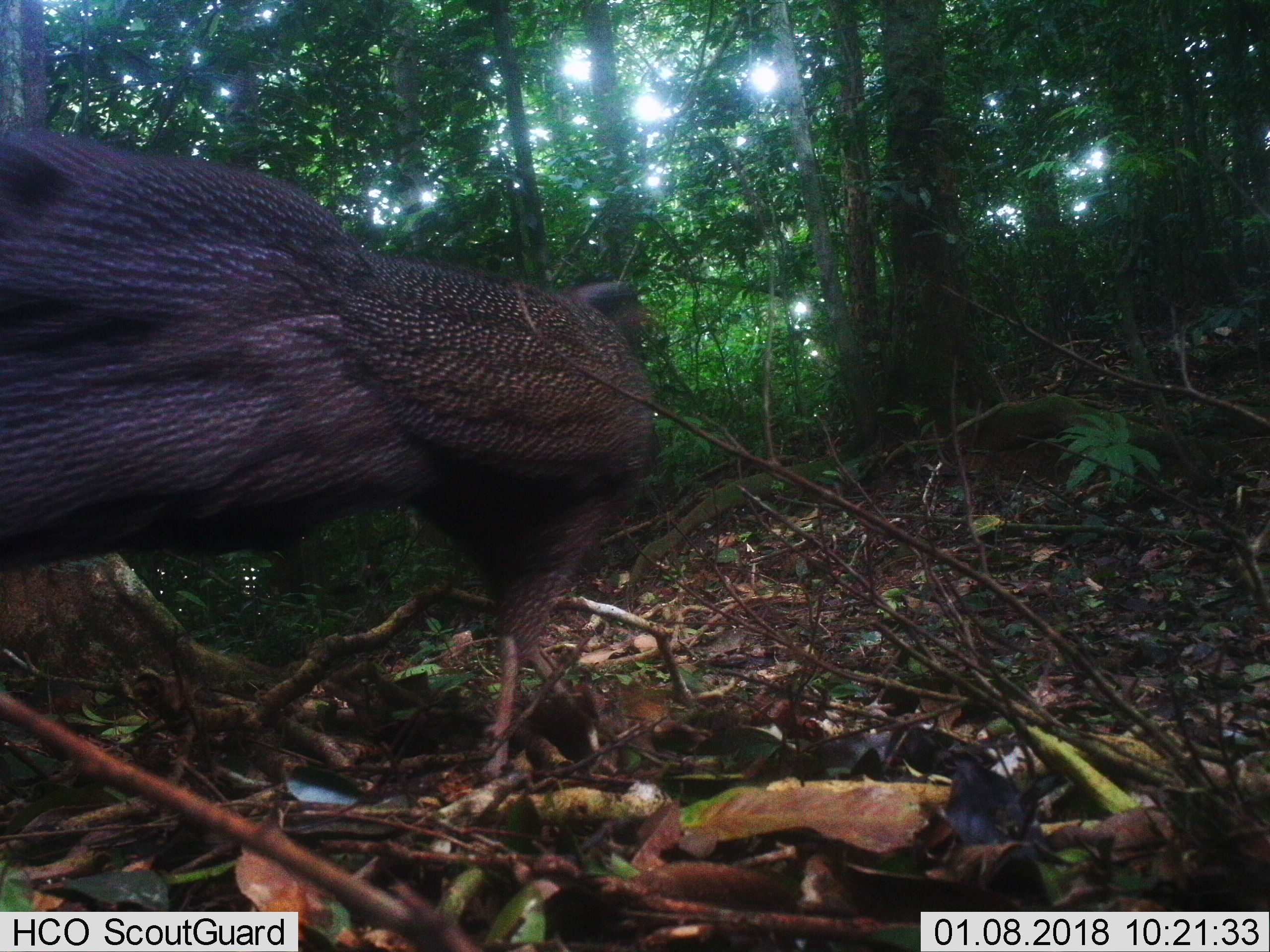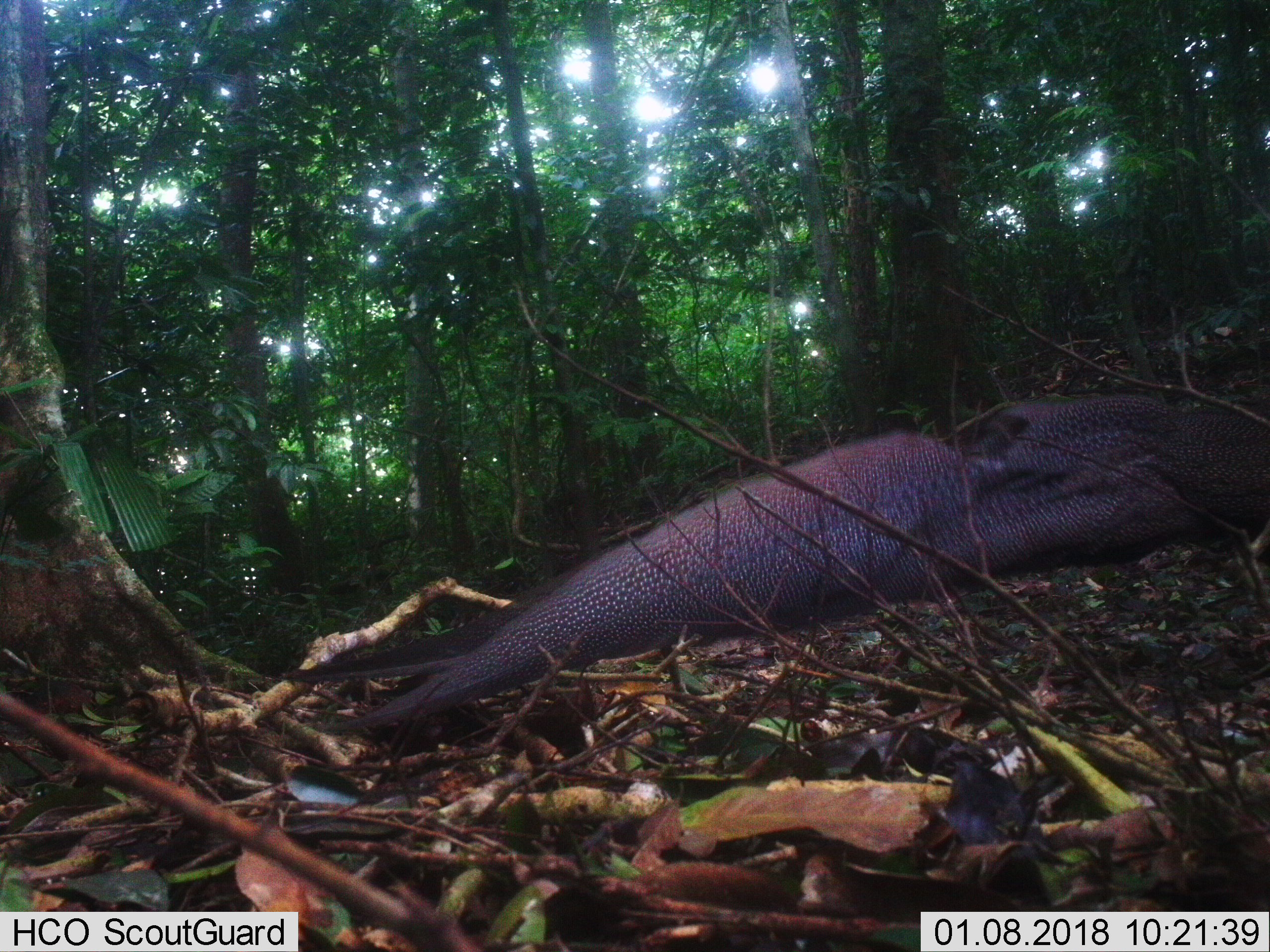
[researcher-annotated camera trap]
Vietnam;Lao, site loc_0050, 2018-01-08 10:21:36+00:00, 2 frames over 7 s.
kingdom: Animalia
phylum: Chordata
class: Aves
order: Galliformes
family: Phasianidae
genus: Rheinardia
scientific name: Rheinardia ocellata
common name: crested argus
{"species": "crested argus (Rheinardia ocellata)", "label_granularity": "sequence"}